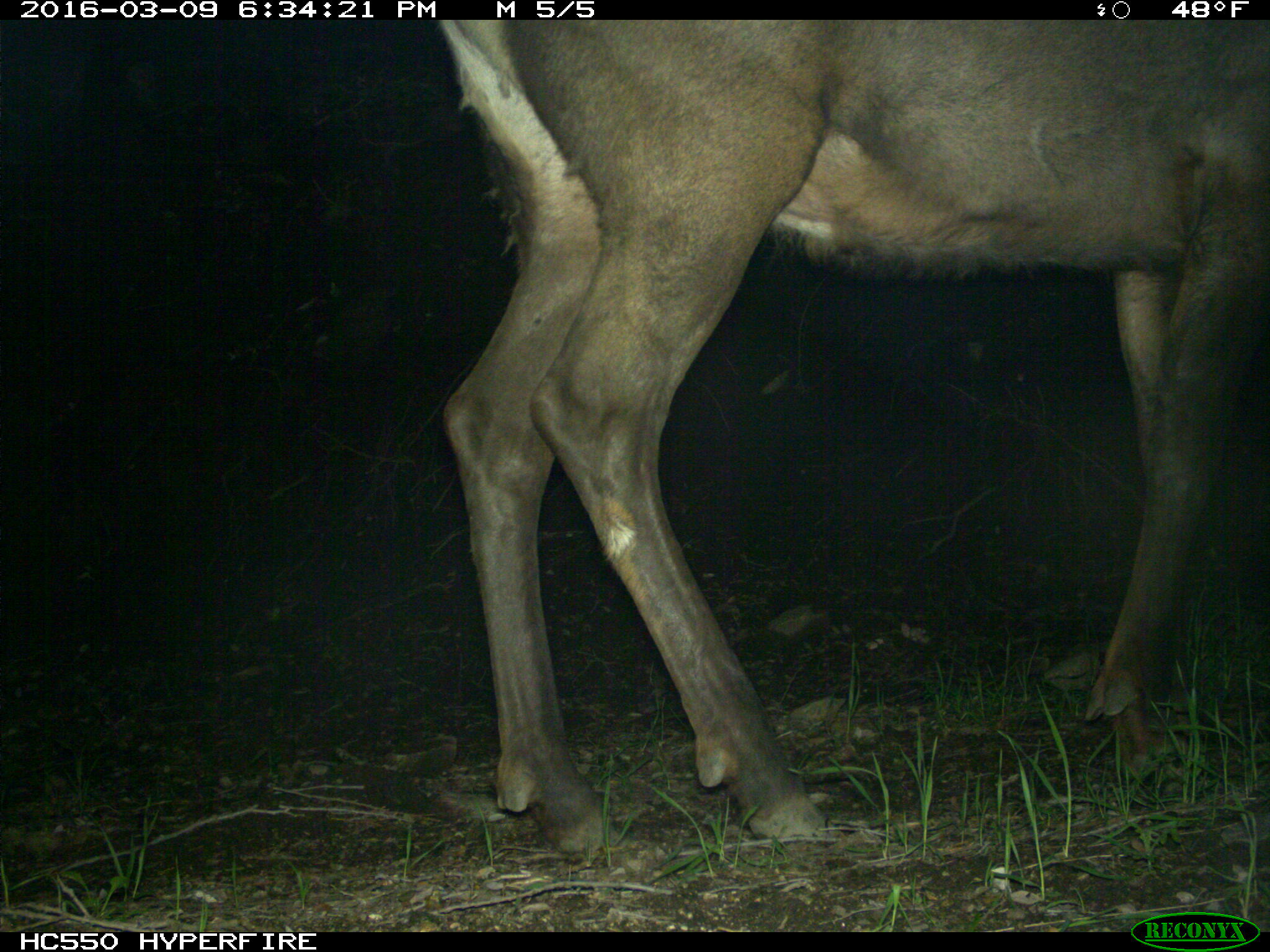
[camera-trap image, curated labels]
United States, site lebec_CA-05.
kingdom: Animalia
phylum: Chordata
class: Mammalia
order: Artiodactyla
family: Cervidae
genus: Cervus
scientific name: Cervus canadensis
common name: elk